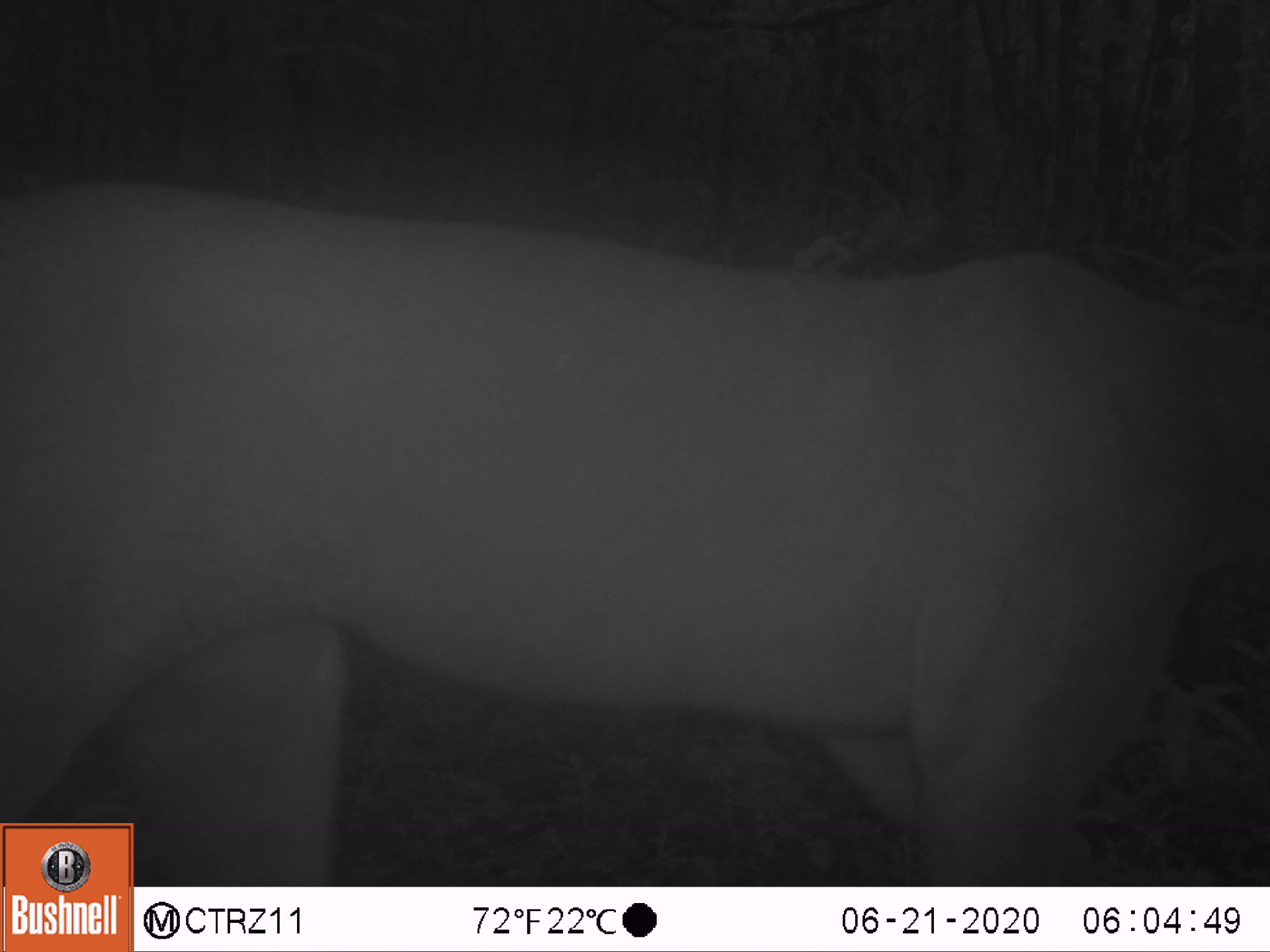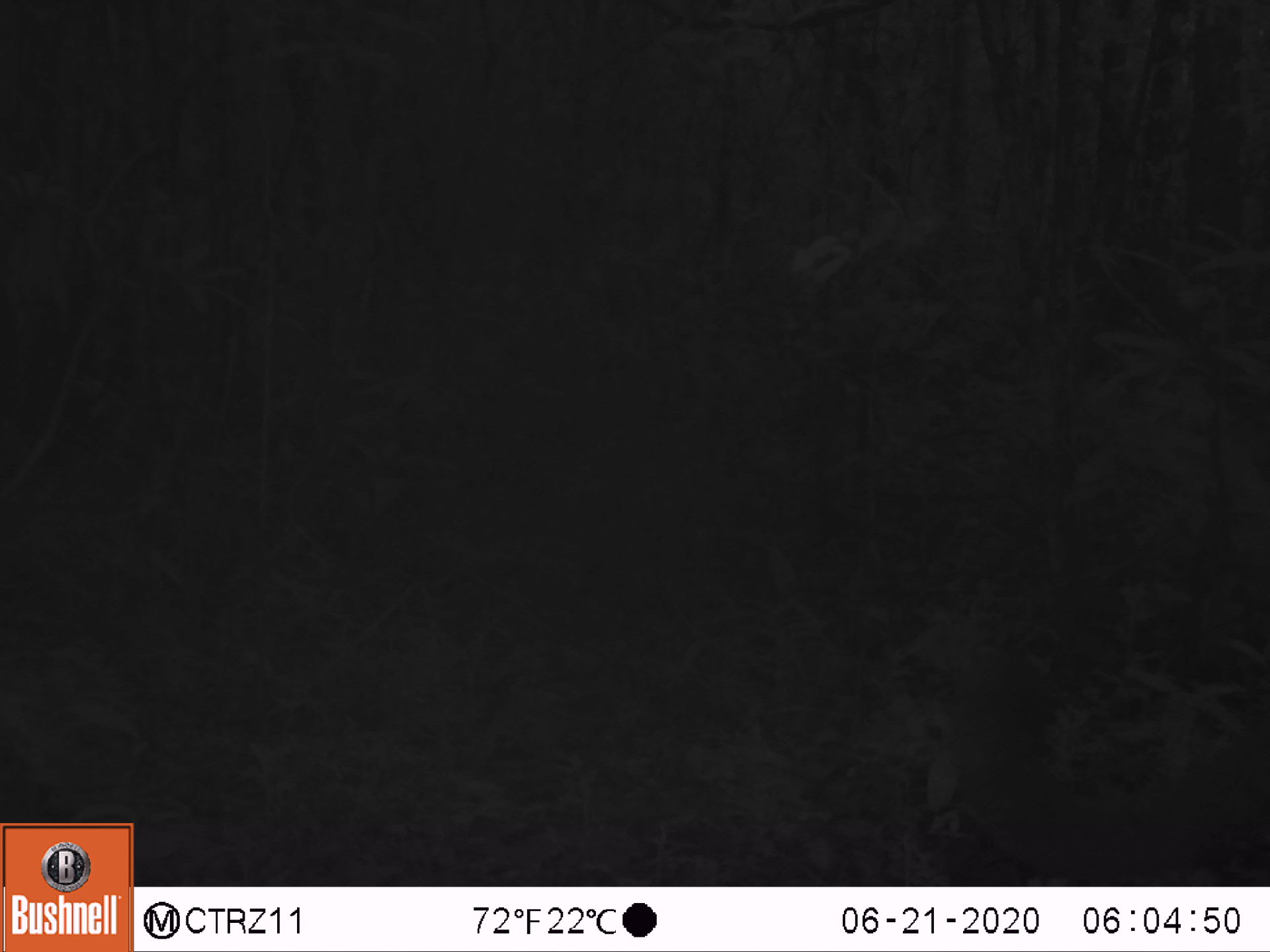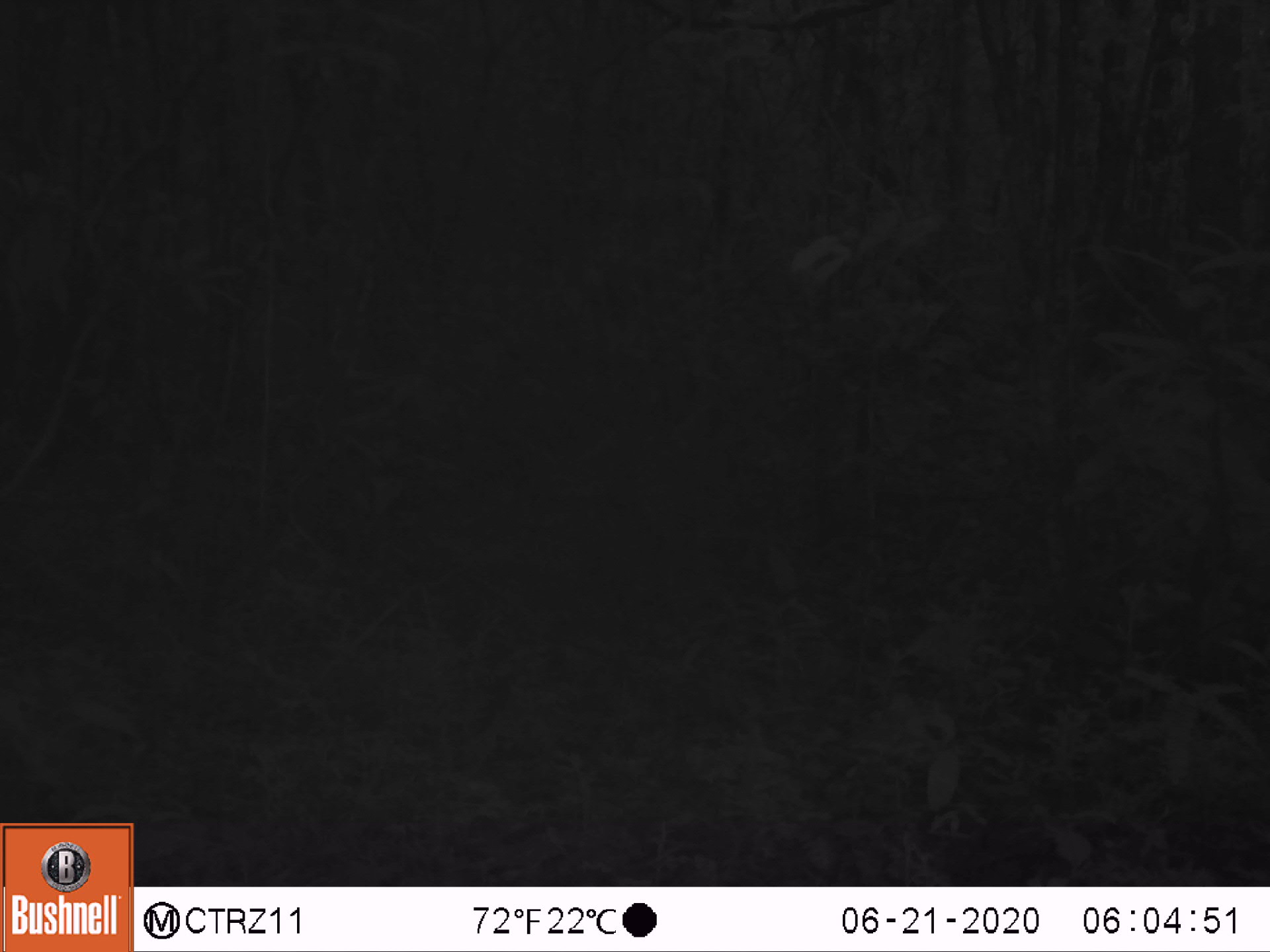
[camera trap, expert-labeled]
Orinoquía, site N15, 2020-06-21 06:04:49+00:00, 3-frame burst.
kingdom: Animalia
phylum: Chordata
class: Mammalia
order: Carnivora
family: Felidae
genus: Puma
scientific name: Puma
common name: puma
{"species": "Puma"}